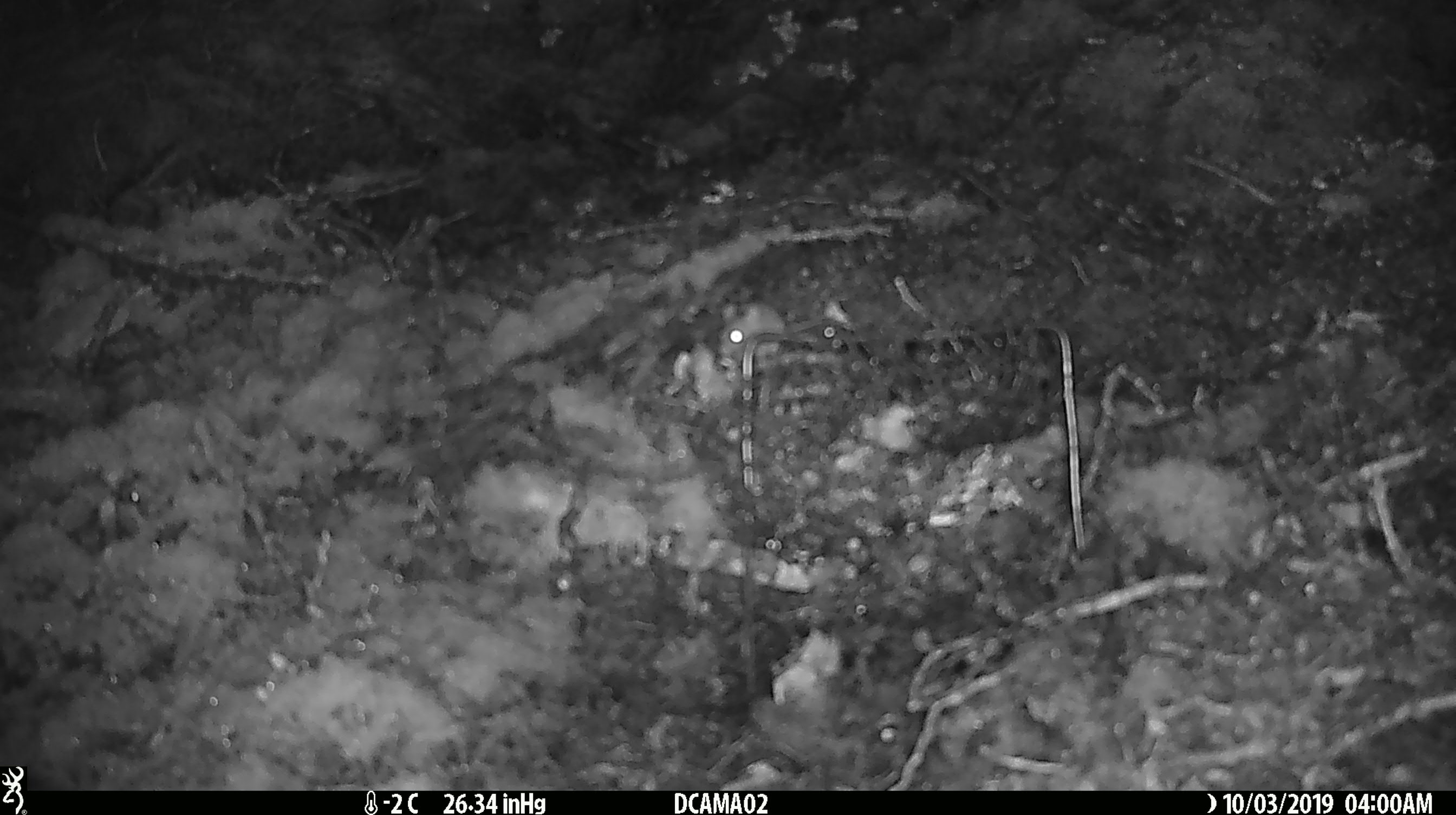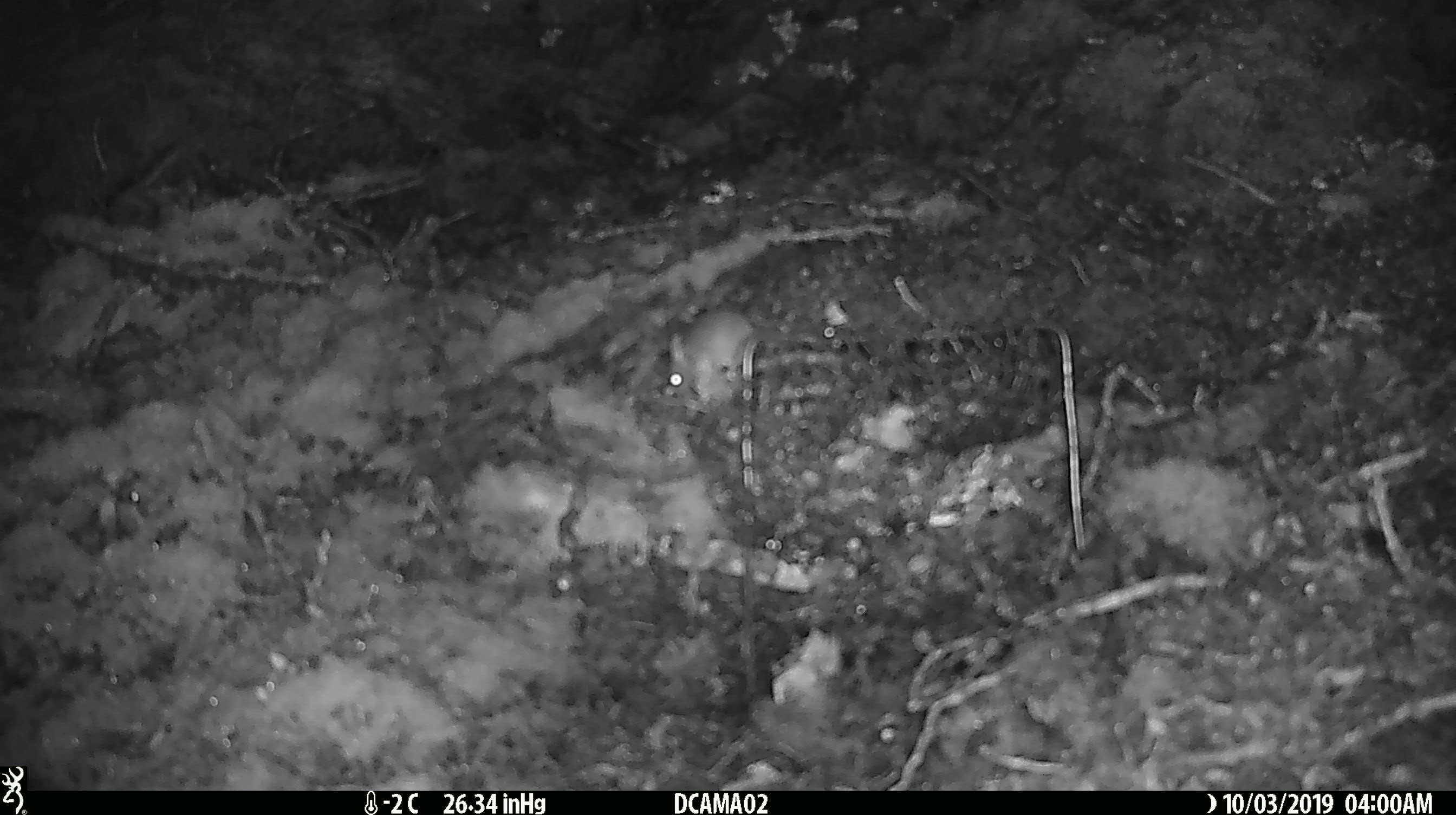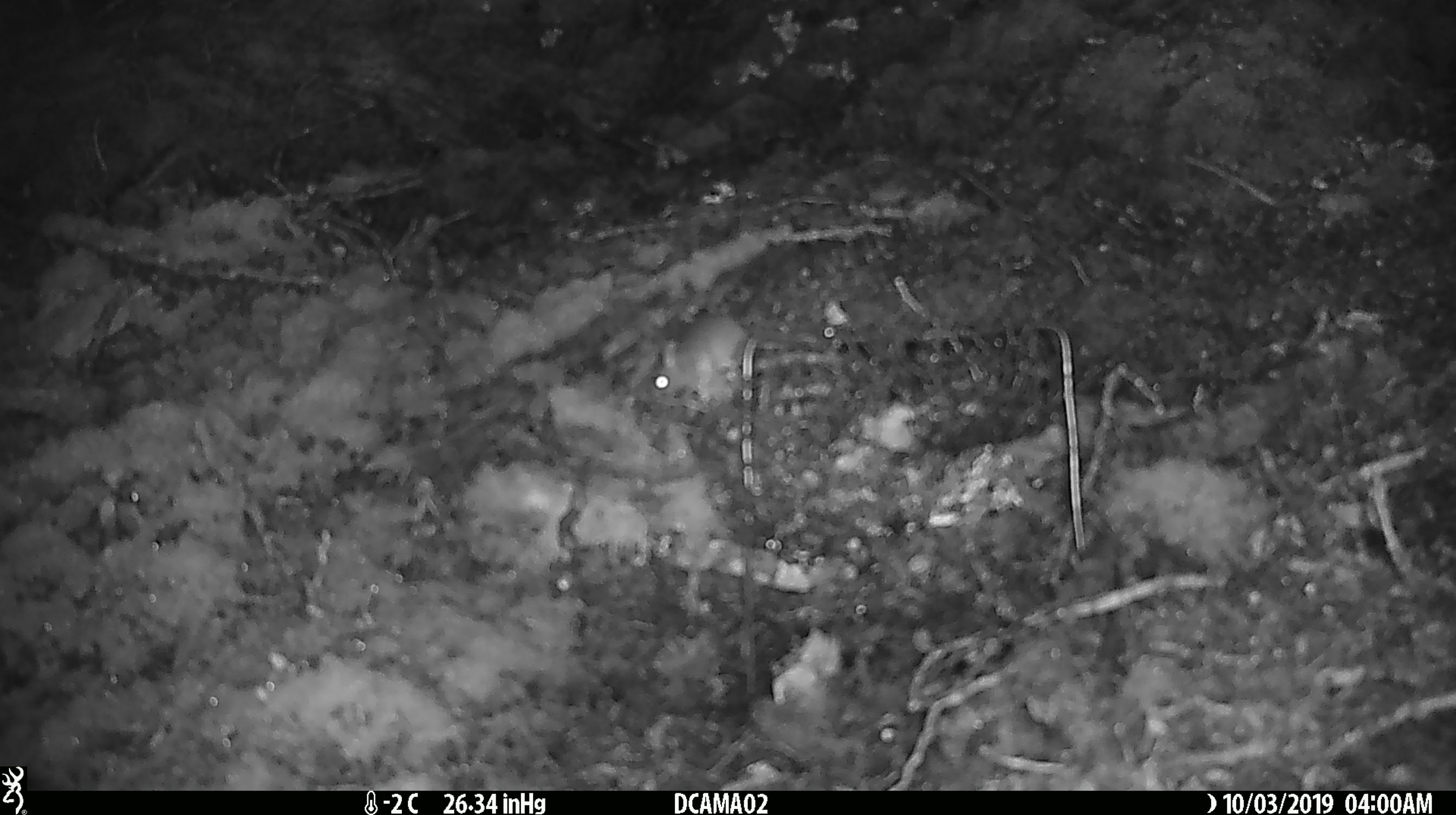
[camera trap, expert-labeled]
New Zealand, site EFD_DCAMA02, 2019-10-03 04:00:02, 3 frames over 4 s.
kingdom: Animalia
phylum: Chordata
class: Mammalia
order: Rodentia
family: Muridae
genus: Mus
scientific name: Mus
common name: mouse